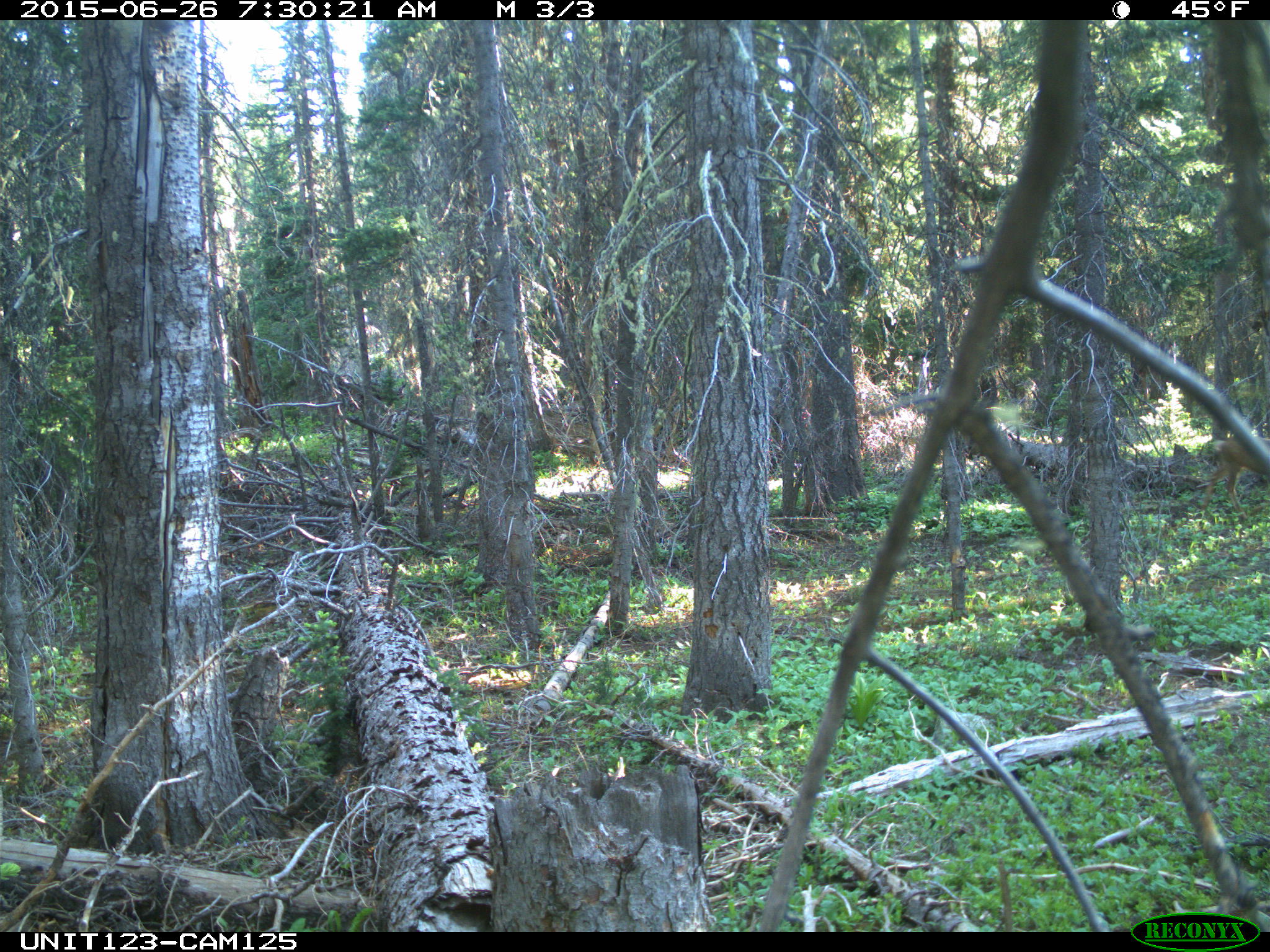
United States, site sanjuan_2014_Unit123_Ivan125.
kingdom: Animalia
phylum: Chordata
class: Mammalia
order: Artiodactyla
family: Cervidae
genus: Odocoileus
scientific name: Odocoileus hemionus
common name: mule deer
Odocoileus hemionus (mule deer).